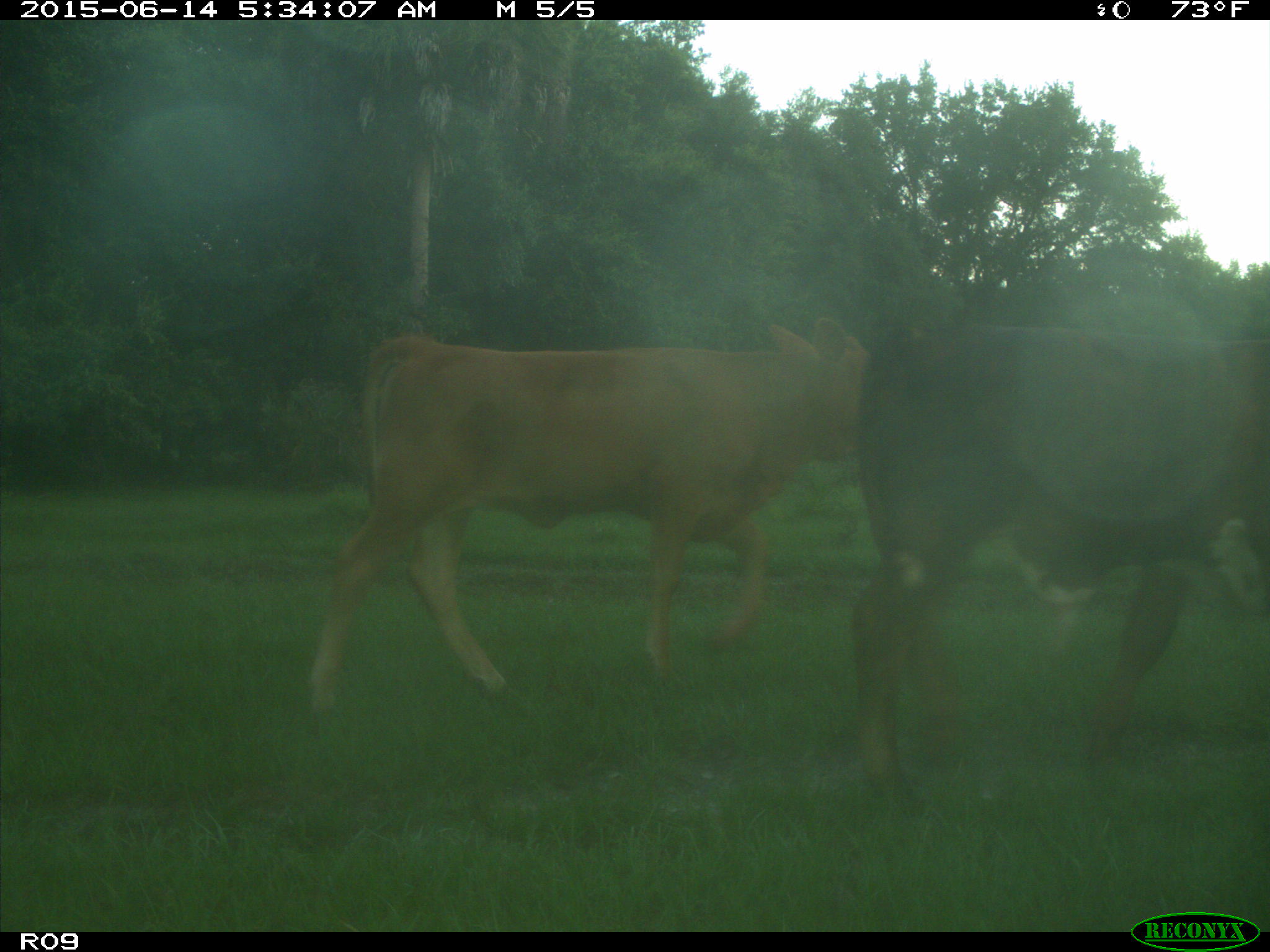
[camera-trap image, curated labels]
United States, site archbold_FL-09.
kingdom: Animalia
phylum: Chordata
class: Mammalia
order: Artiodactyla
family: Bovidae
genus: Bos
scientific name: Bos taurus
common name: domestic cow